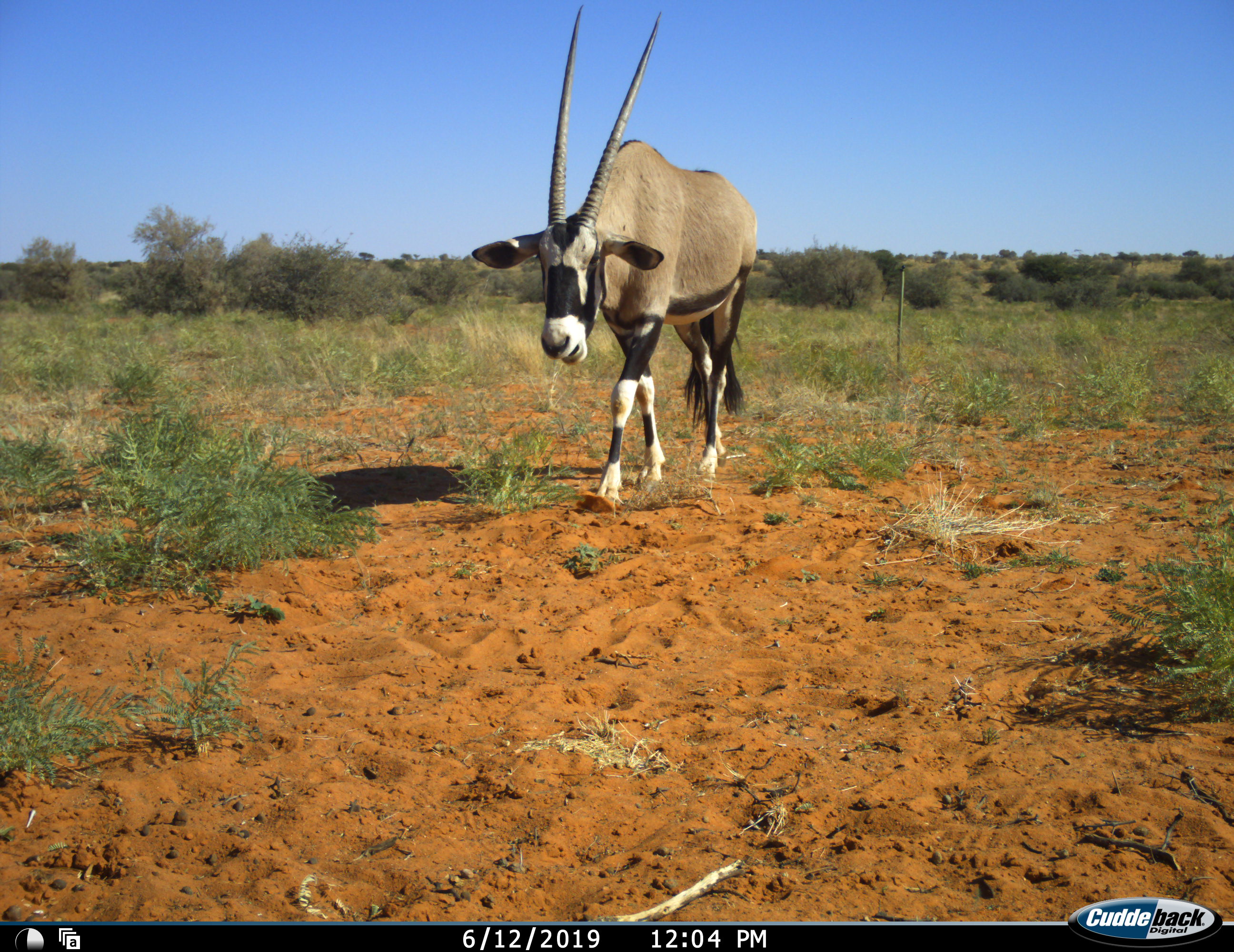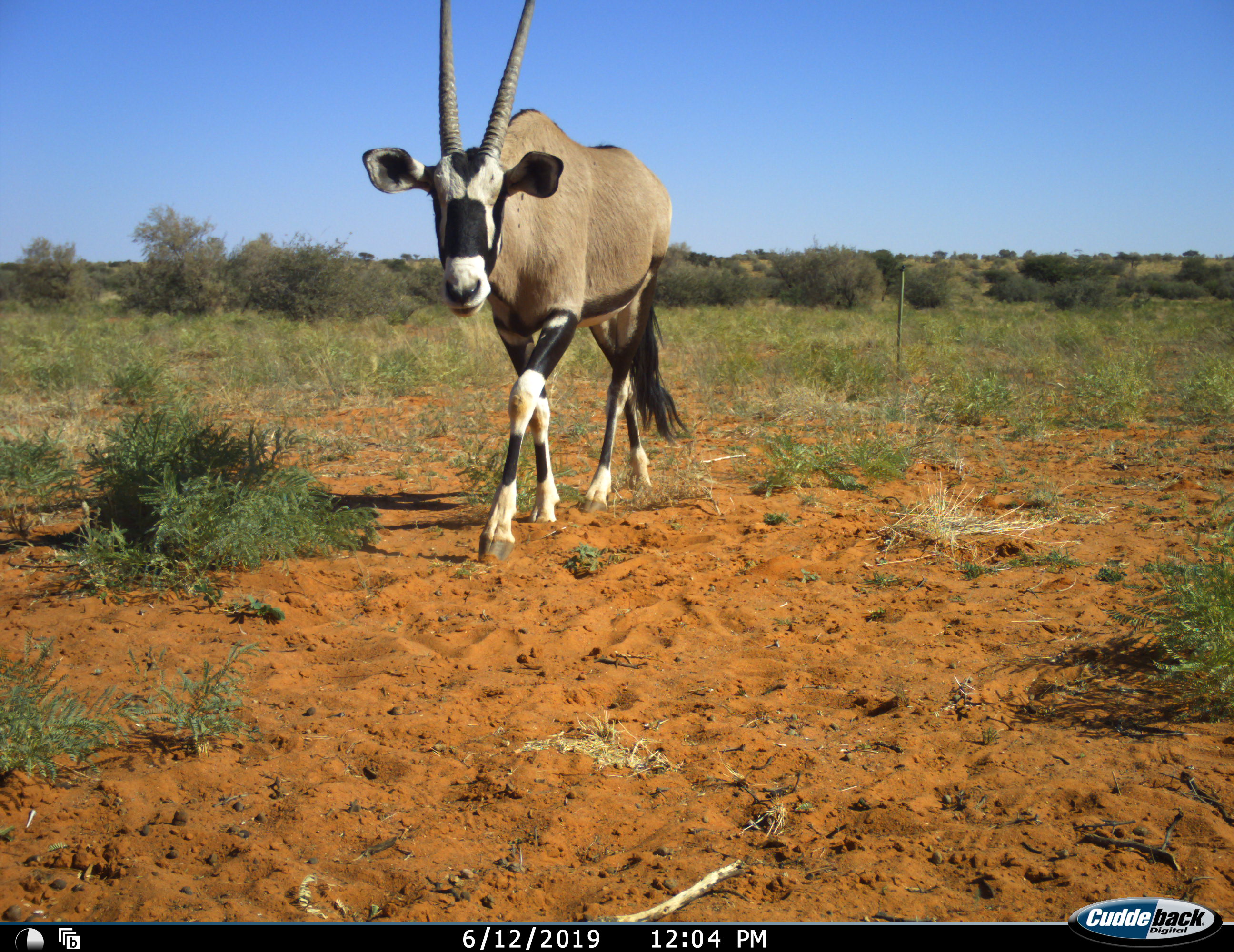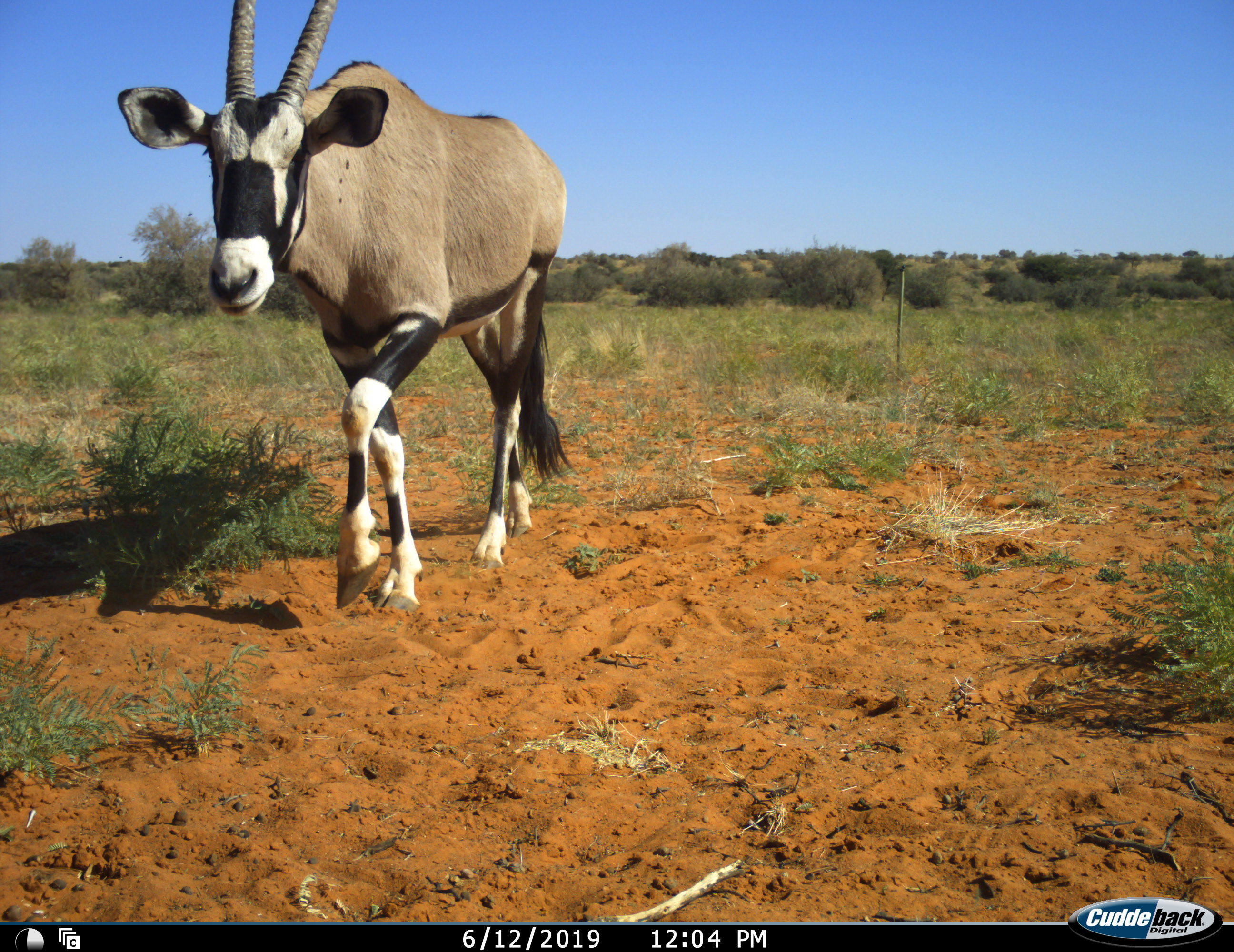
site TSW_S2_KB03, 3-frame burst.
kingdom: Animalia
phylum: Chordata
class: Mammalia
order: Artiodactyla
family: Bovidae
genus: Oryx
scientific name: Oryx gazella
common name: gemsbok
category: oryx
Oryx (gemsbok) (Oryx gazella), count 1. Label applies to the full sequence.